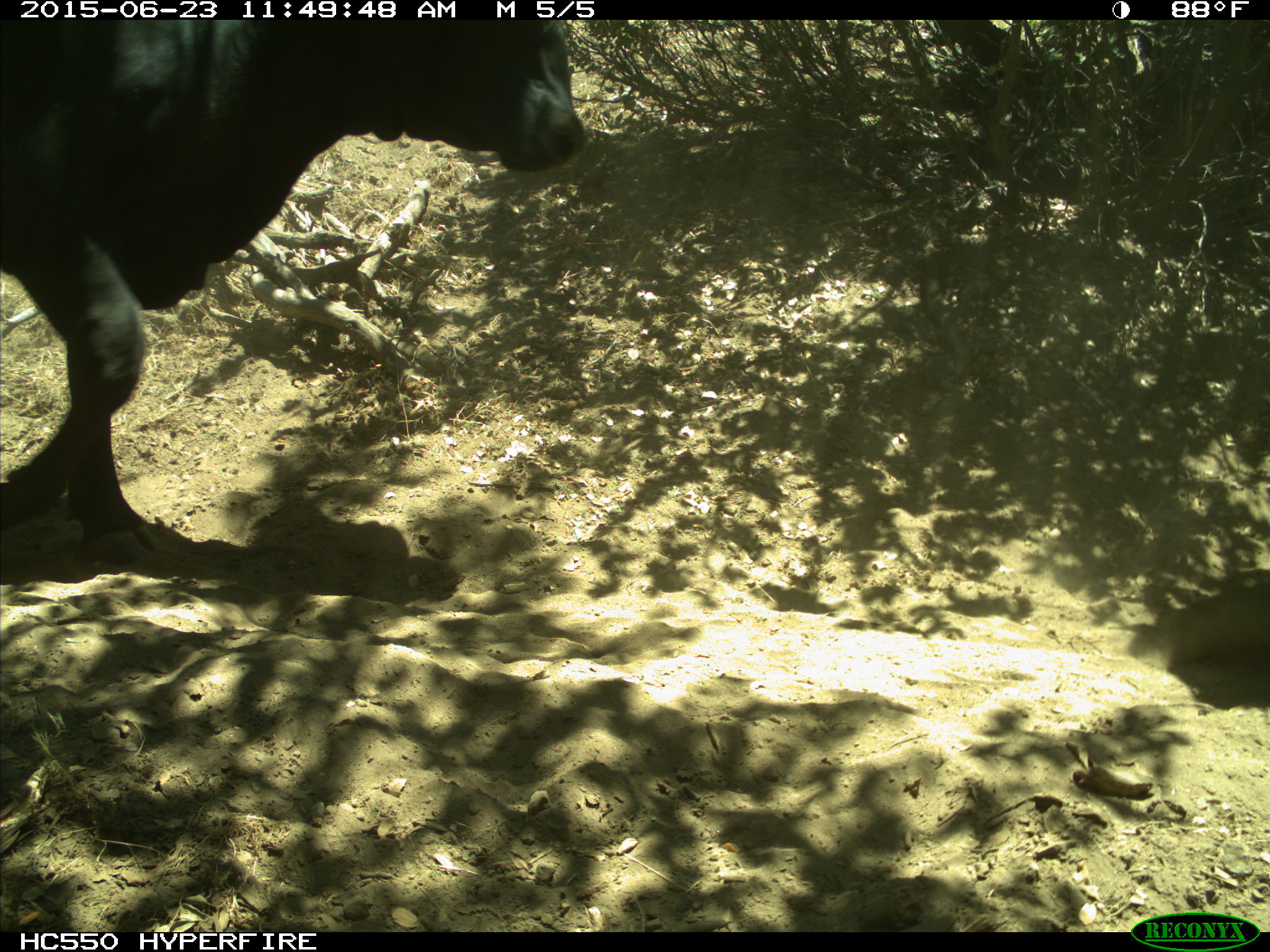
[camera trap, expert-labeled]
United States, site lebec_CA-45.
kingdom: Animalia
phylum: Chordata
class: Mammalia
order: Artiodactyla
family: Bovidae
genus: Bos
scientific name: Bos taurus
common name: domestic cow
Bos taurus (domestic cow).